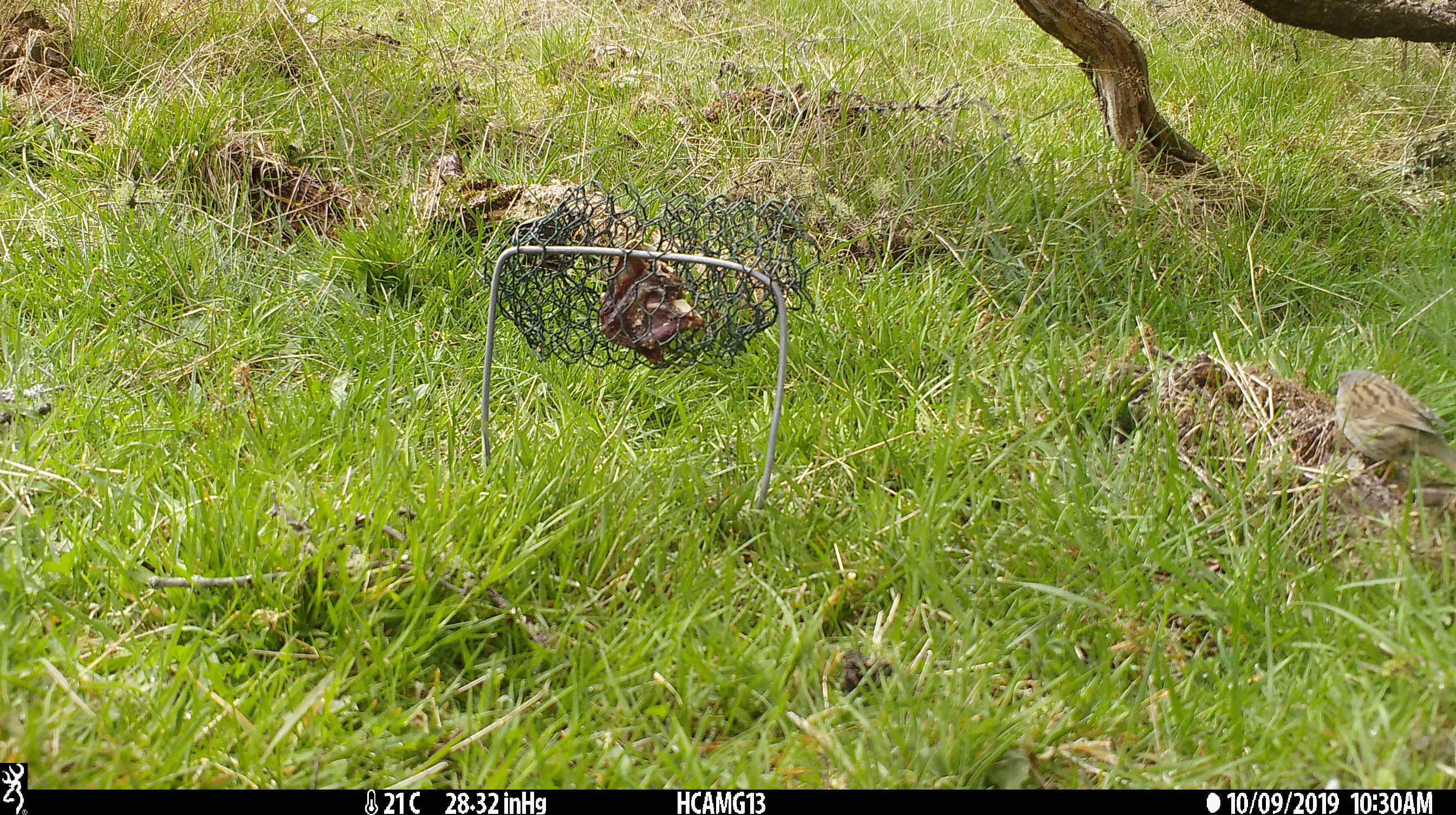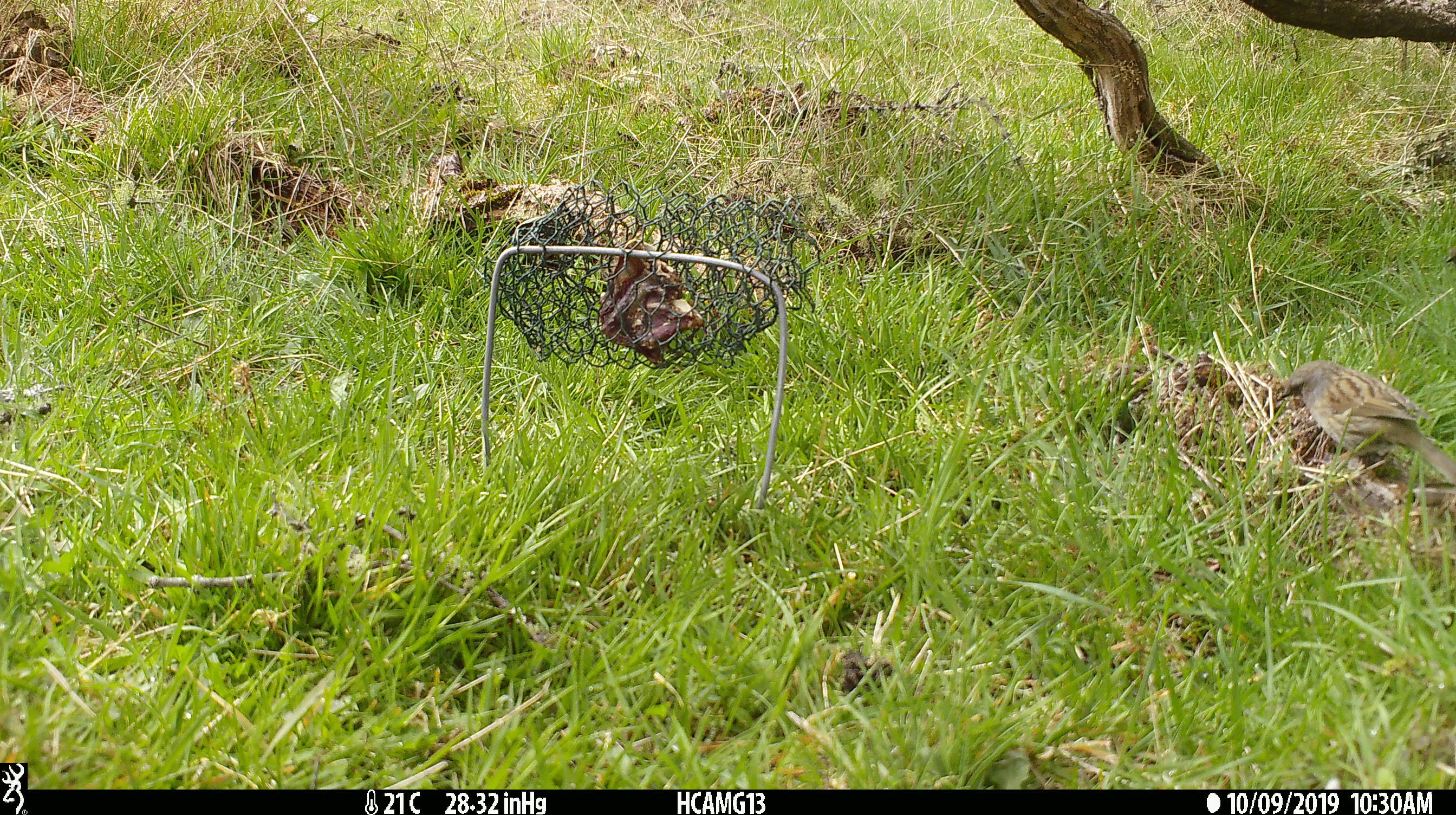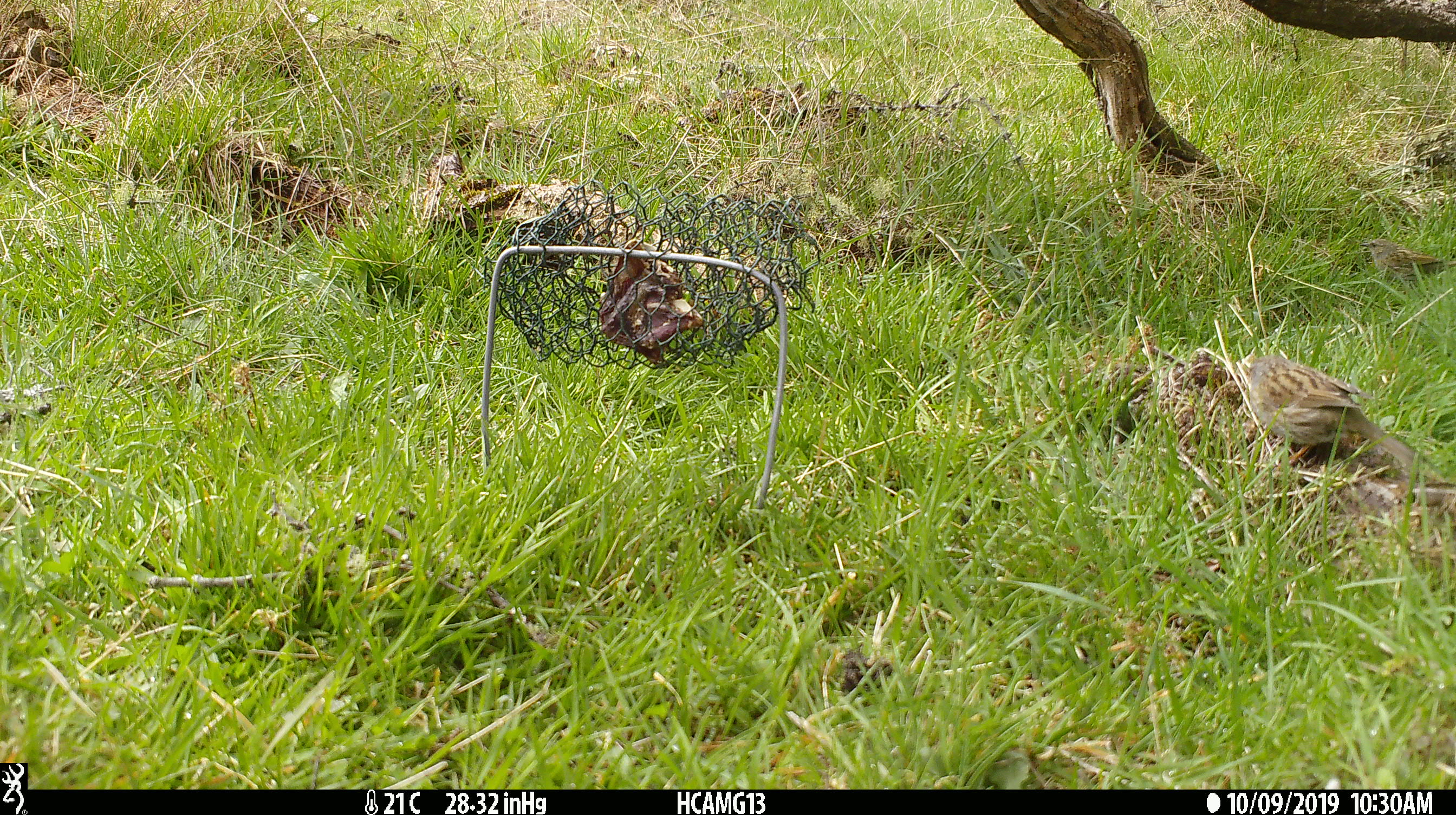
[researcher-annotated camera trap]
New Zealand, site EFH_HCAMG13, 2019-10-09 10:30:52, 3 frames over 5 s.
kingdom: Animalia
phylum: Chordata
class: Aves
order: Passeriformes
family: Prunellidae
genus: Prunella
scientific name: Prunella modularis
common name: dunnock